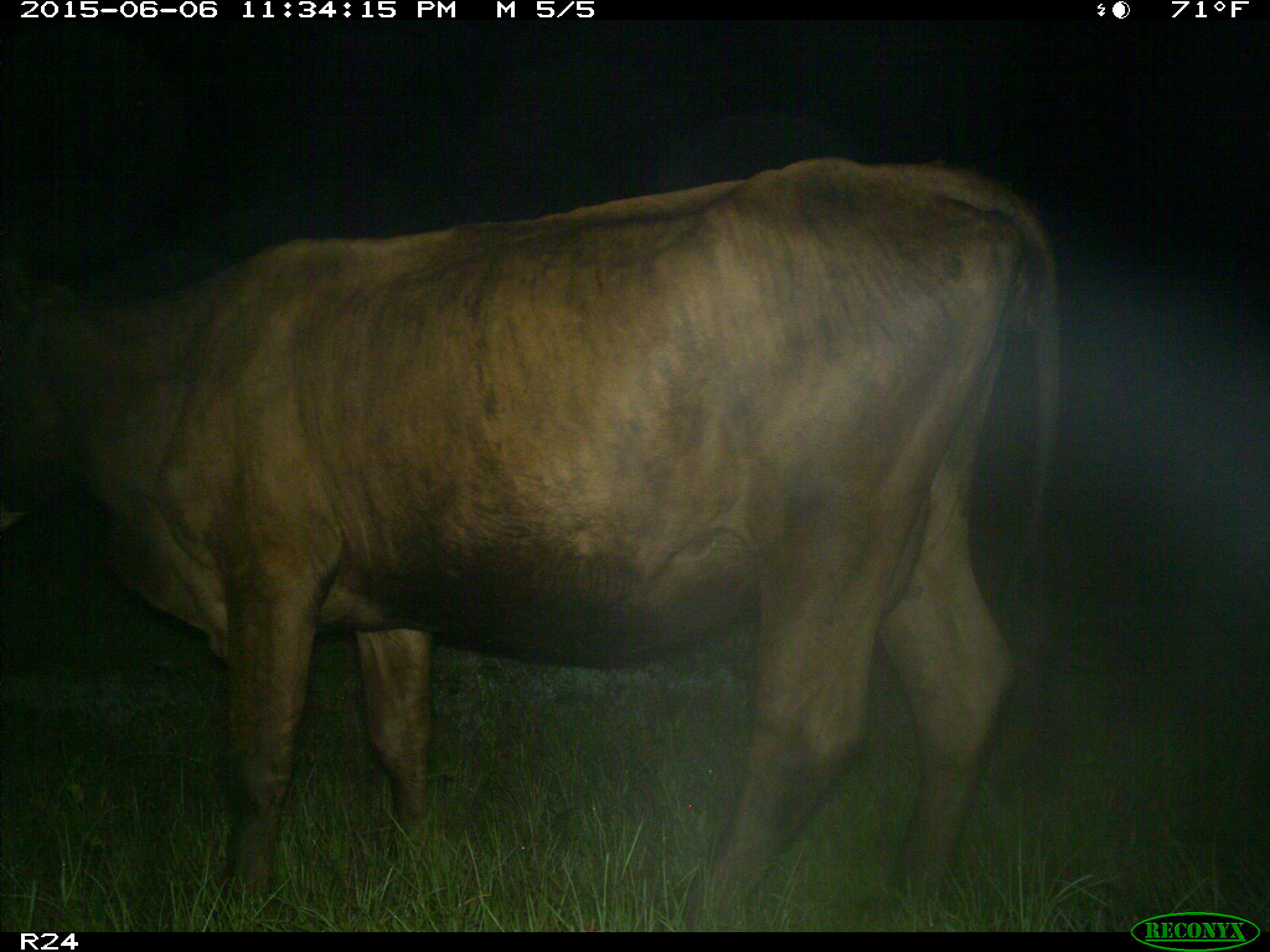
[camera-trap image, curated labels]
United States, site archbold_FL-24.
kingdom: Animalia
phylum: Chordata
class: Mammalia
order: Artiodactyla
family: Bovidae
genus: Bos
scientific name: Bos taurus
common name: domestic cow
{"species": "Bos taurus (domestic cow)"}